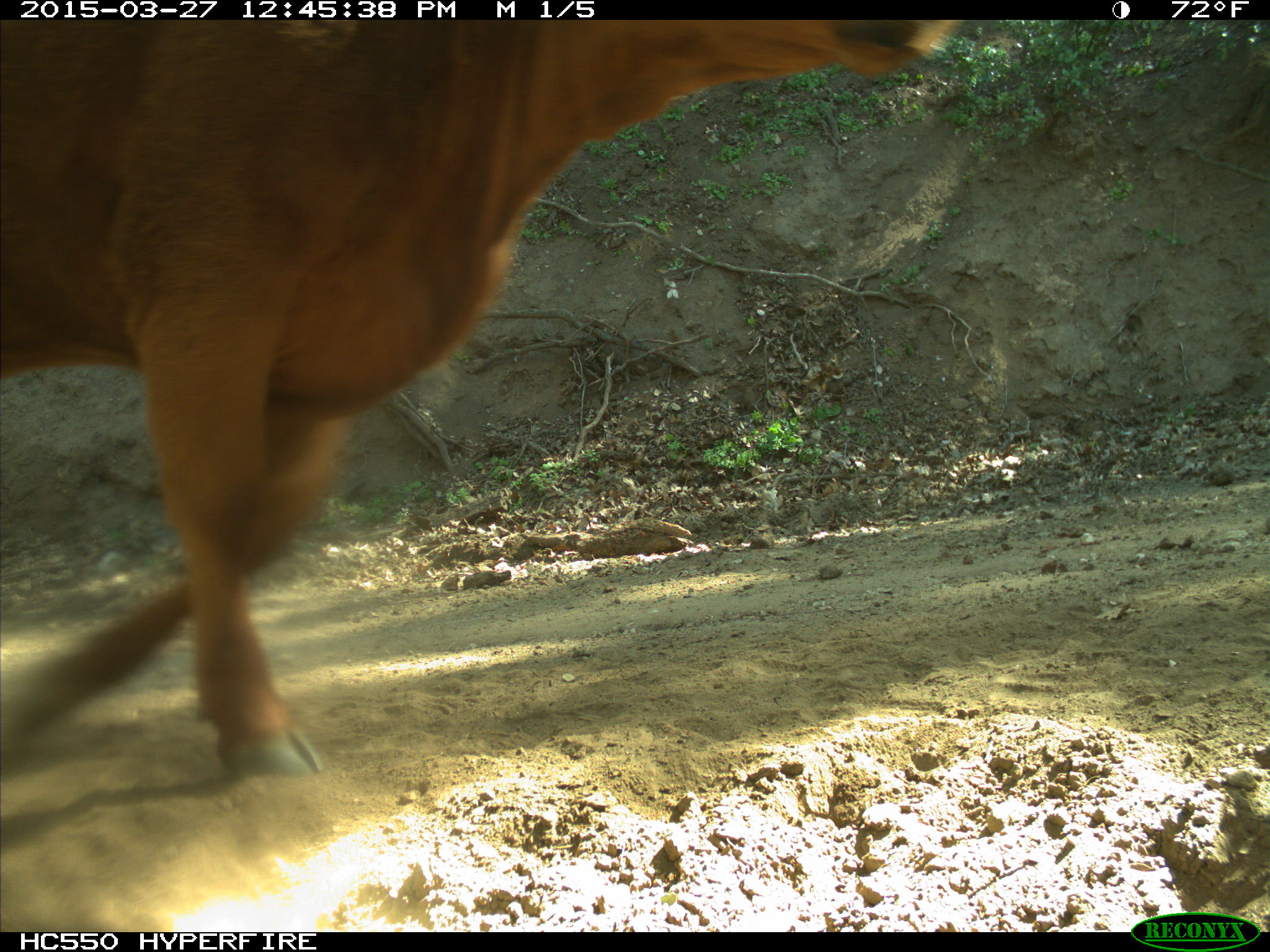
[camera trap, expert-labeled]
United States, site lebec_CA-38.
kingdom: Animalia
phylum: Chordata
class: Mammalia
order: Artiodactyla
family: Bovidae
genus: Bos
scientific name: Bos taurus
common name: domestic cow